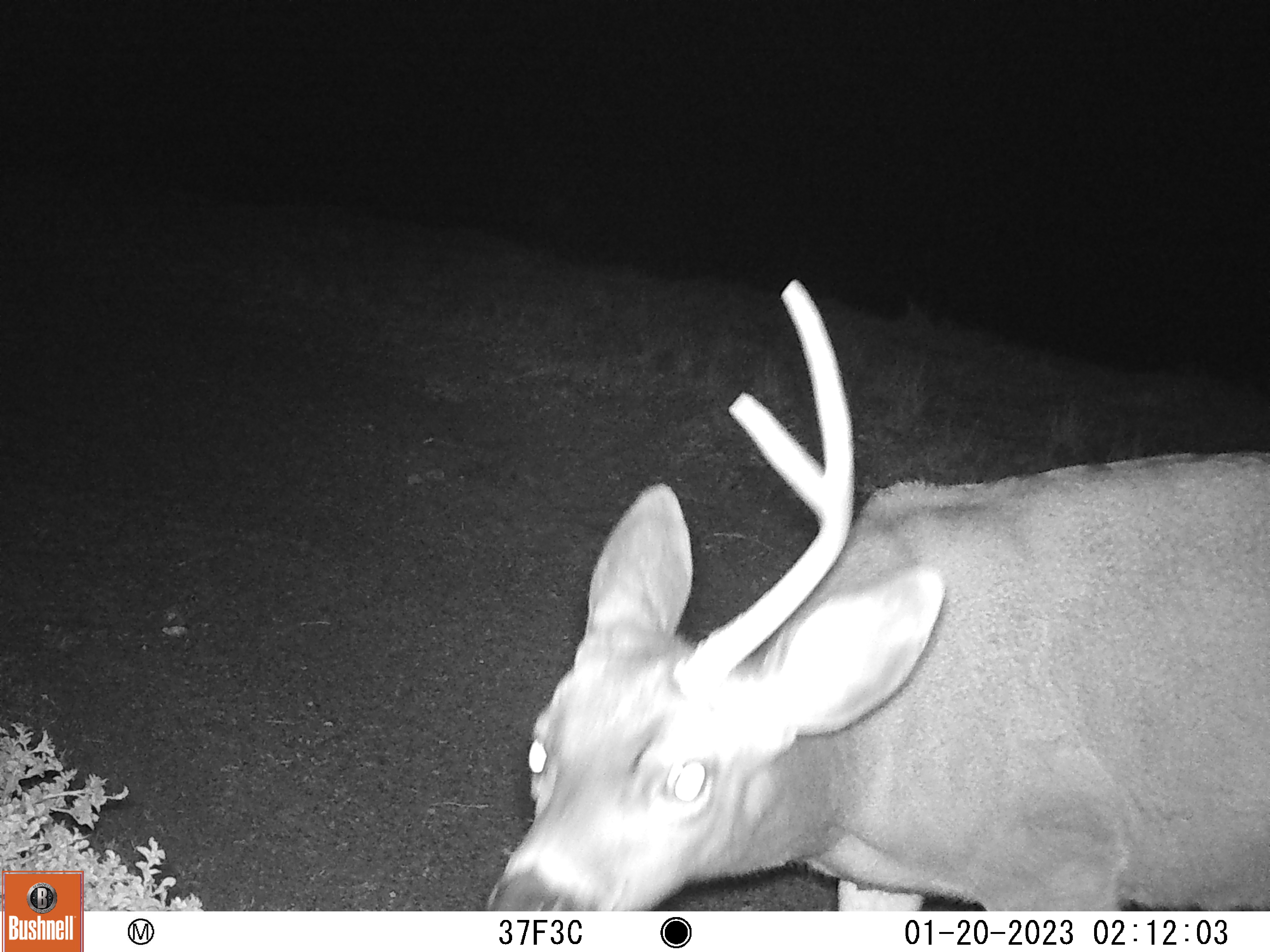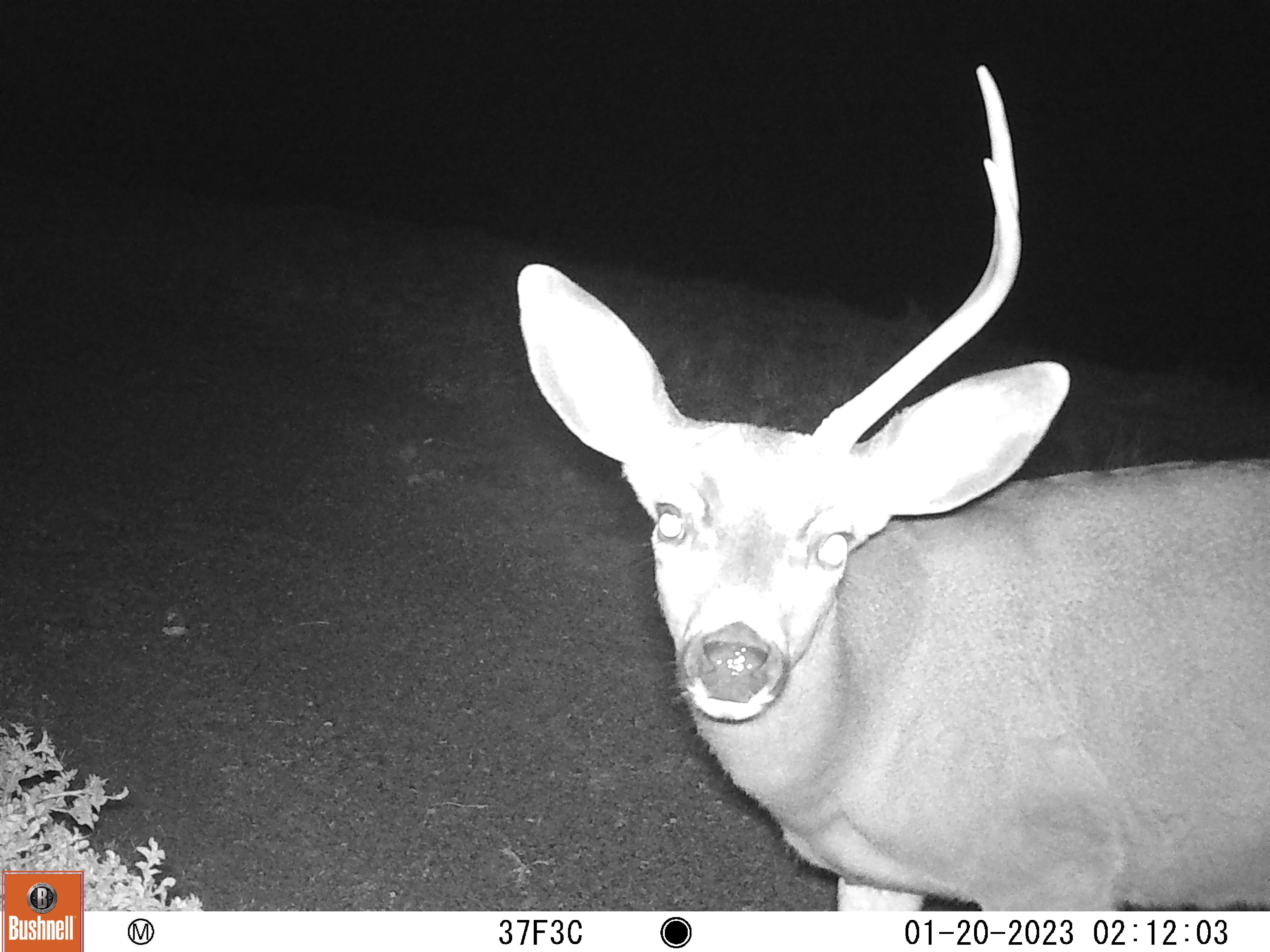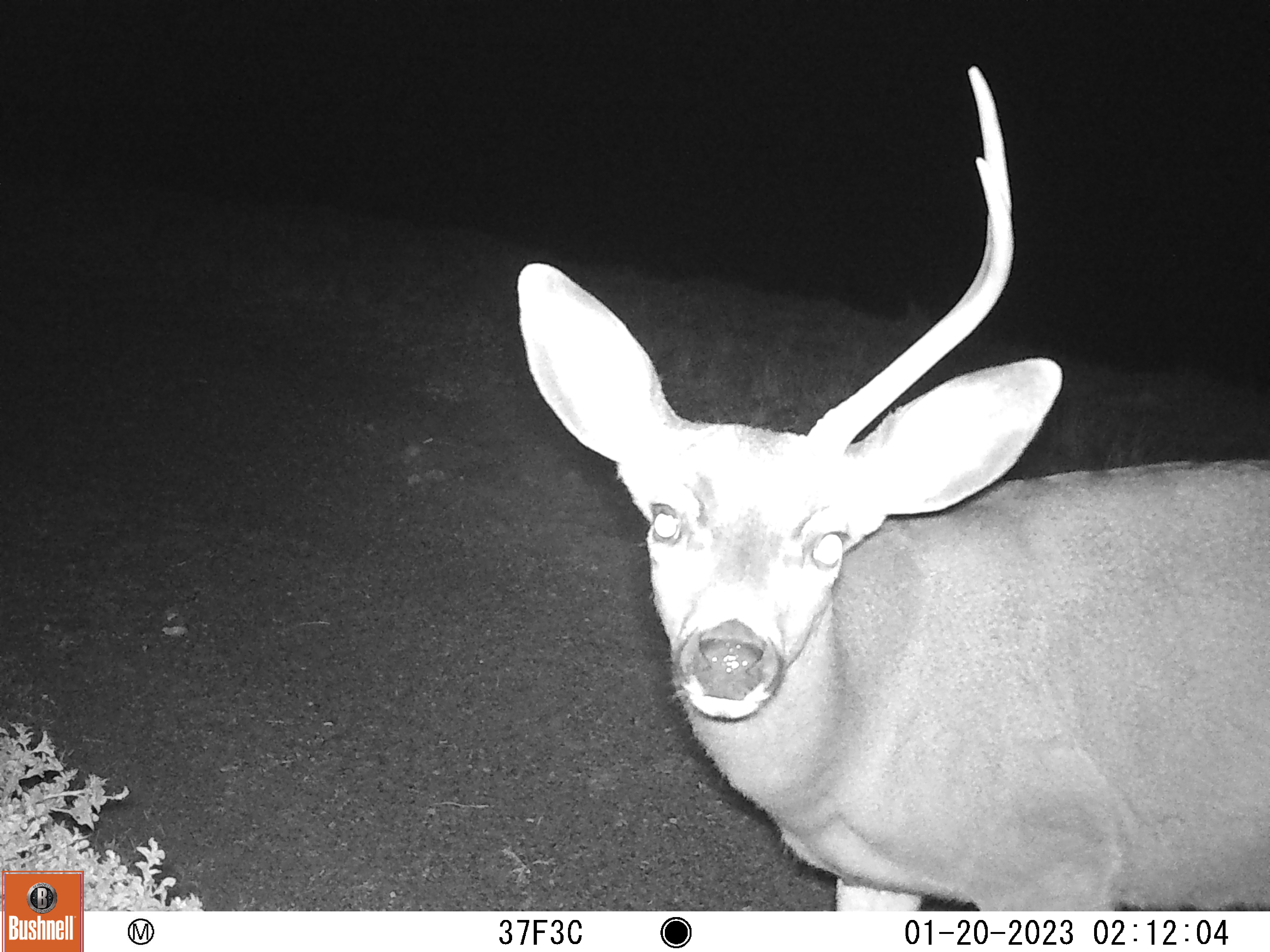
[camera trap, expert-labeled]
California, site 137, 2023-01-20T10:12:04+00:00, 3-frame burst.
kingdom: Animalia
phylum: Chordata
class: Mammalia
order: Artiodactyla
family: Cervidae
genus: Odocoileus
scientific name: Odocoileus hemionus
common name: mule deer